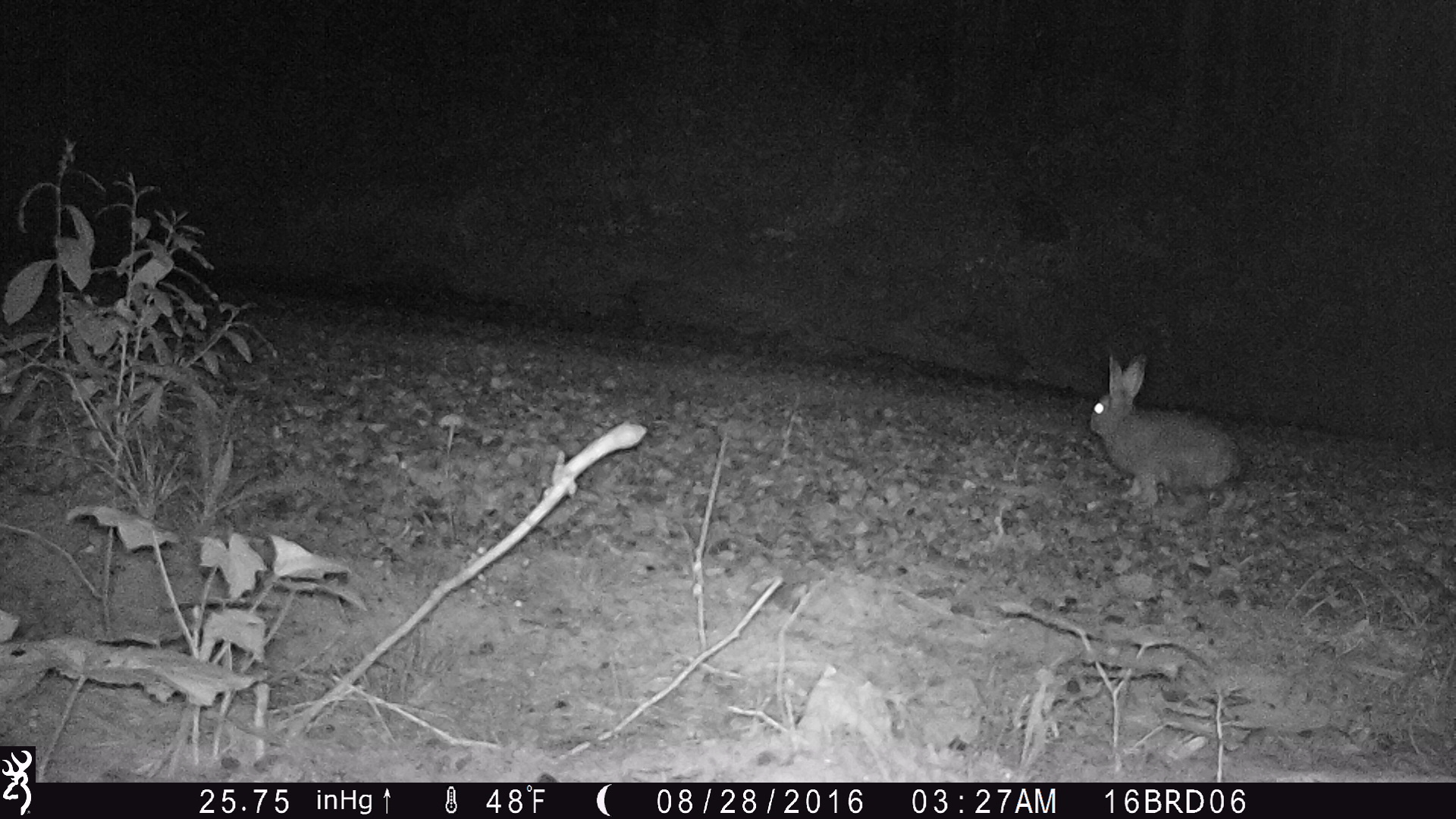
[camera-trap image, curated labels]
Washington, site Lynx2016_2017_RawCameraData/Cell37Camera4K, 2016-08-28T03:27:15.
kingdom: Animalia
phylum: Chordata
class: Mammalia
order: Lagomorpha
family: Leporidae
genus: Lepus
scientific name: Lepus americanus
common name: snowshoe hare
Lepus americanus (snowshoe hare). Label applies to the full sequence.